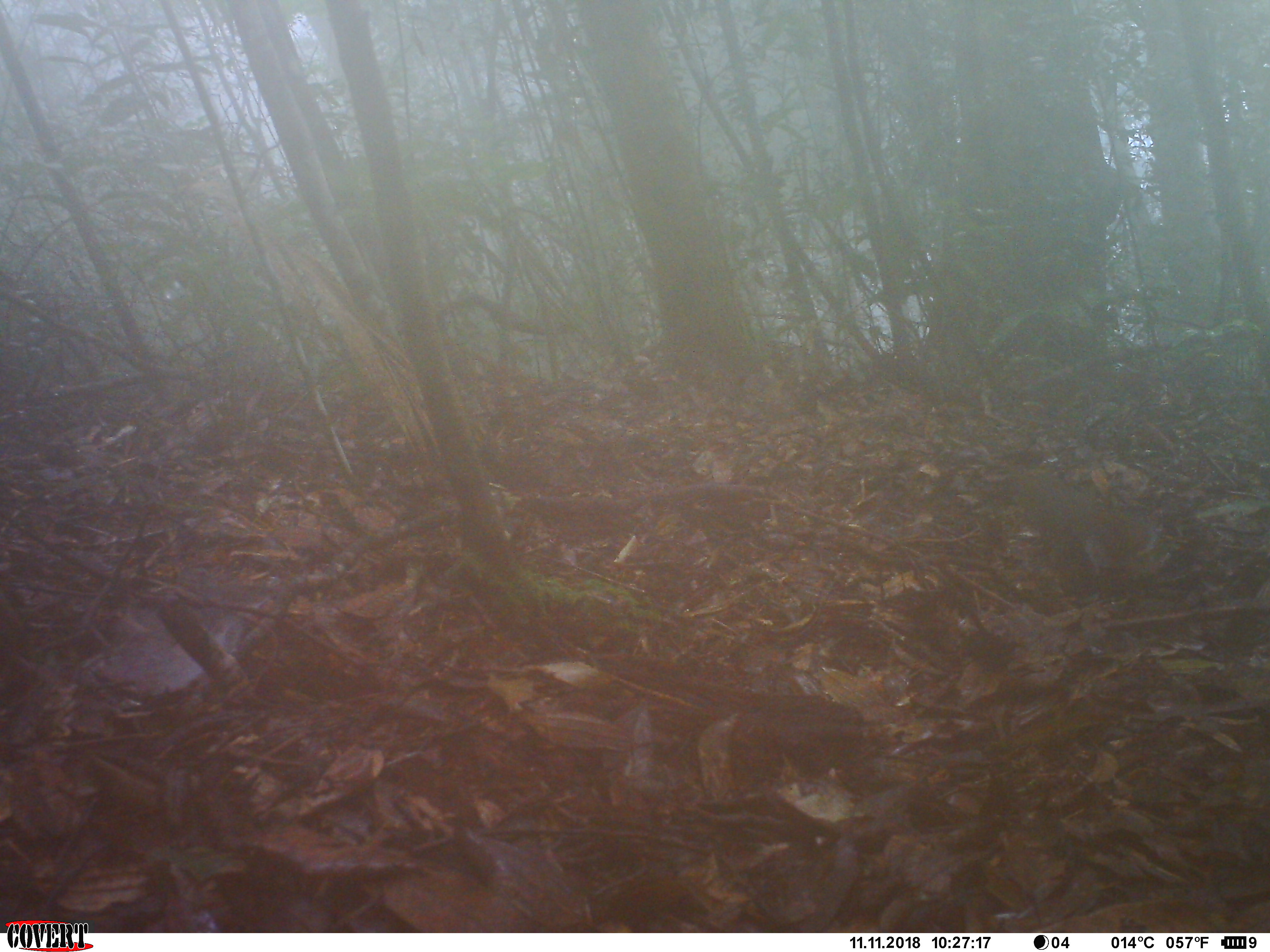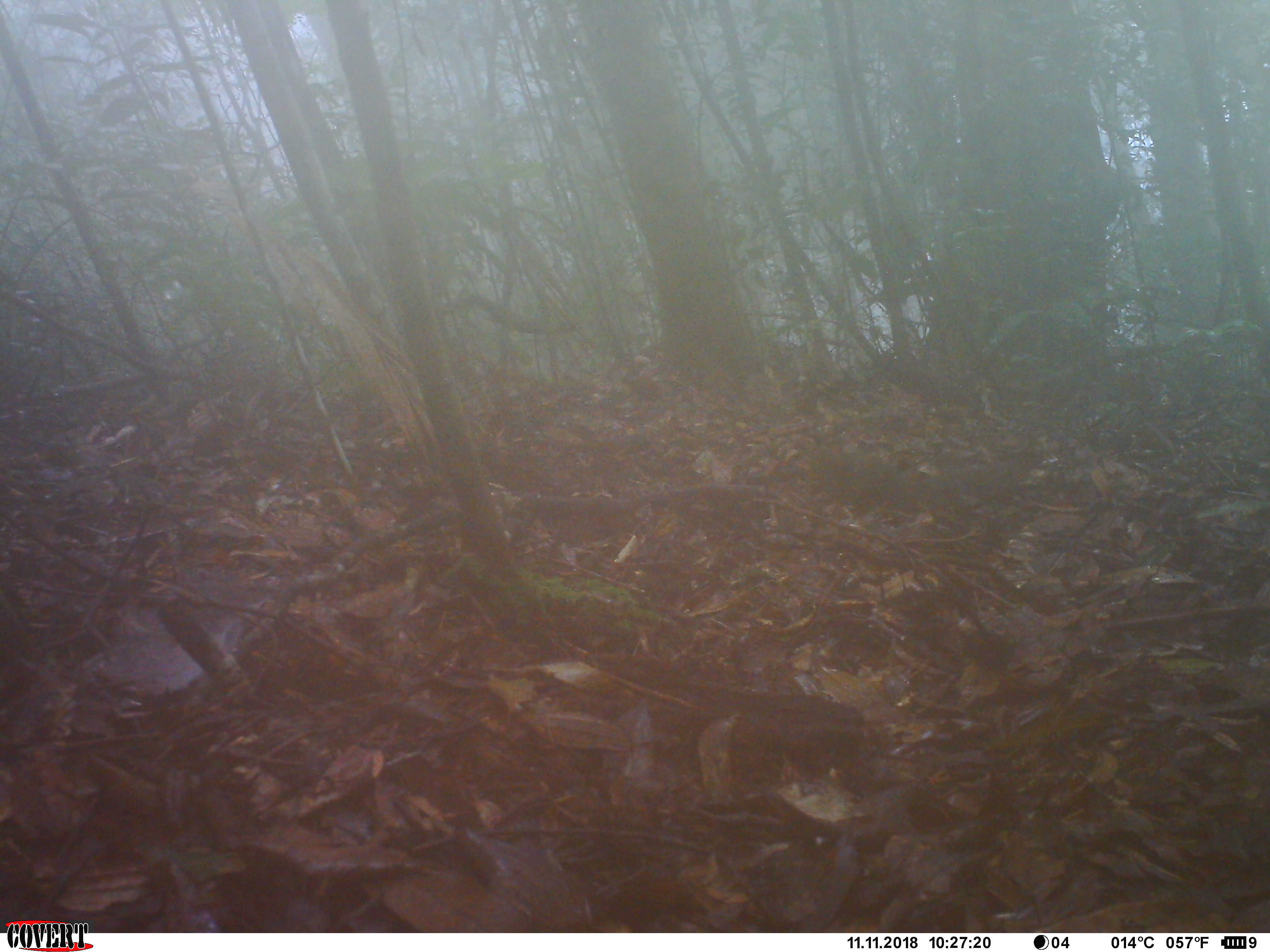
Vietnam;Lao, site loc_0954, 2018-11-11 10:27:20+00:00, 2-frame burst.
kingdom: Animalia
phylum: Chordata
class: Mammalia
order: Rodentia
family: Sciuridae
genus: Dremomys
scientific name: Dremomys rufigenis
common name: red-cheeked squirrel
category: red cheeked squirrel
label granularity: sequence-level